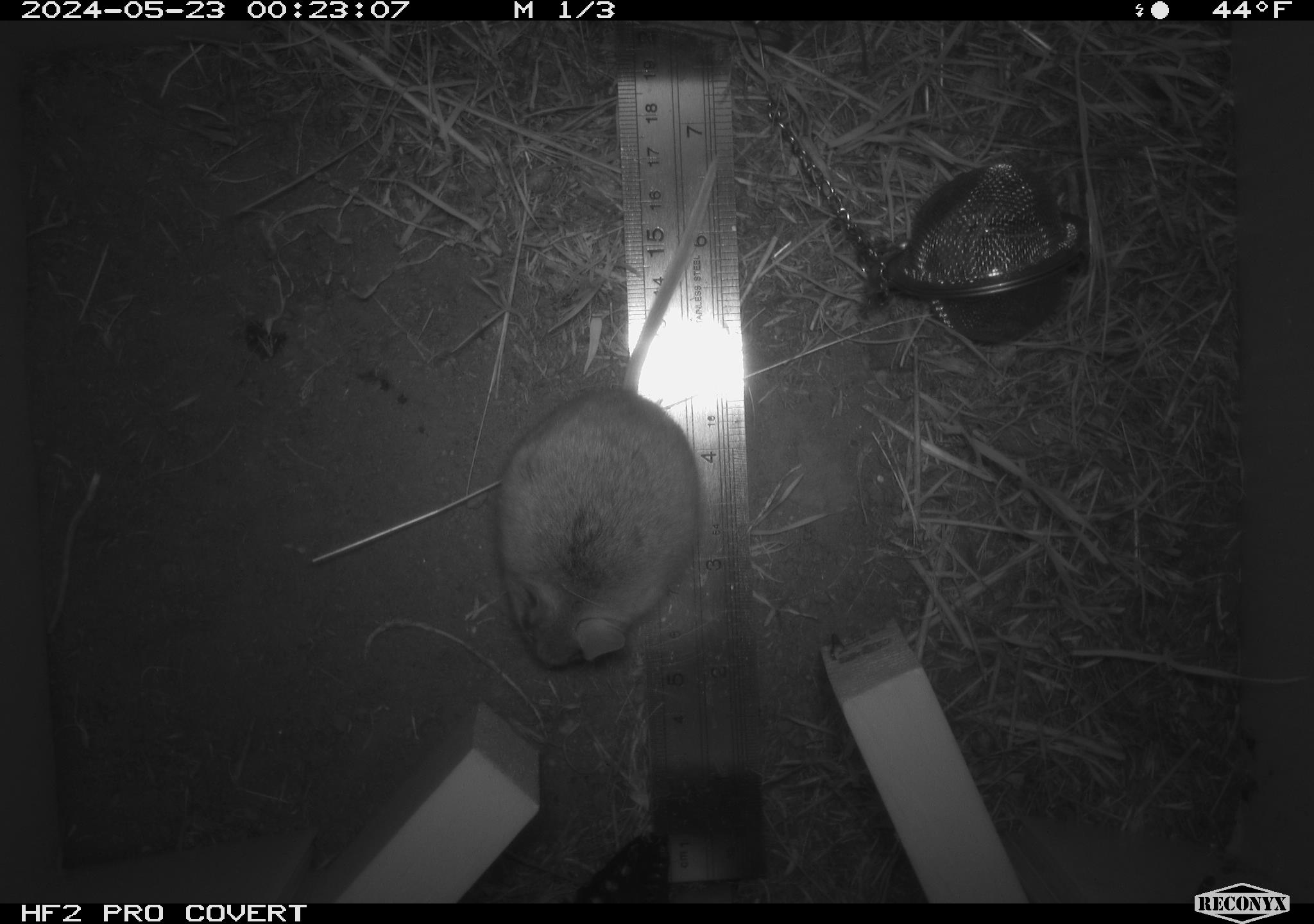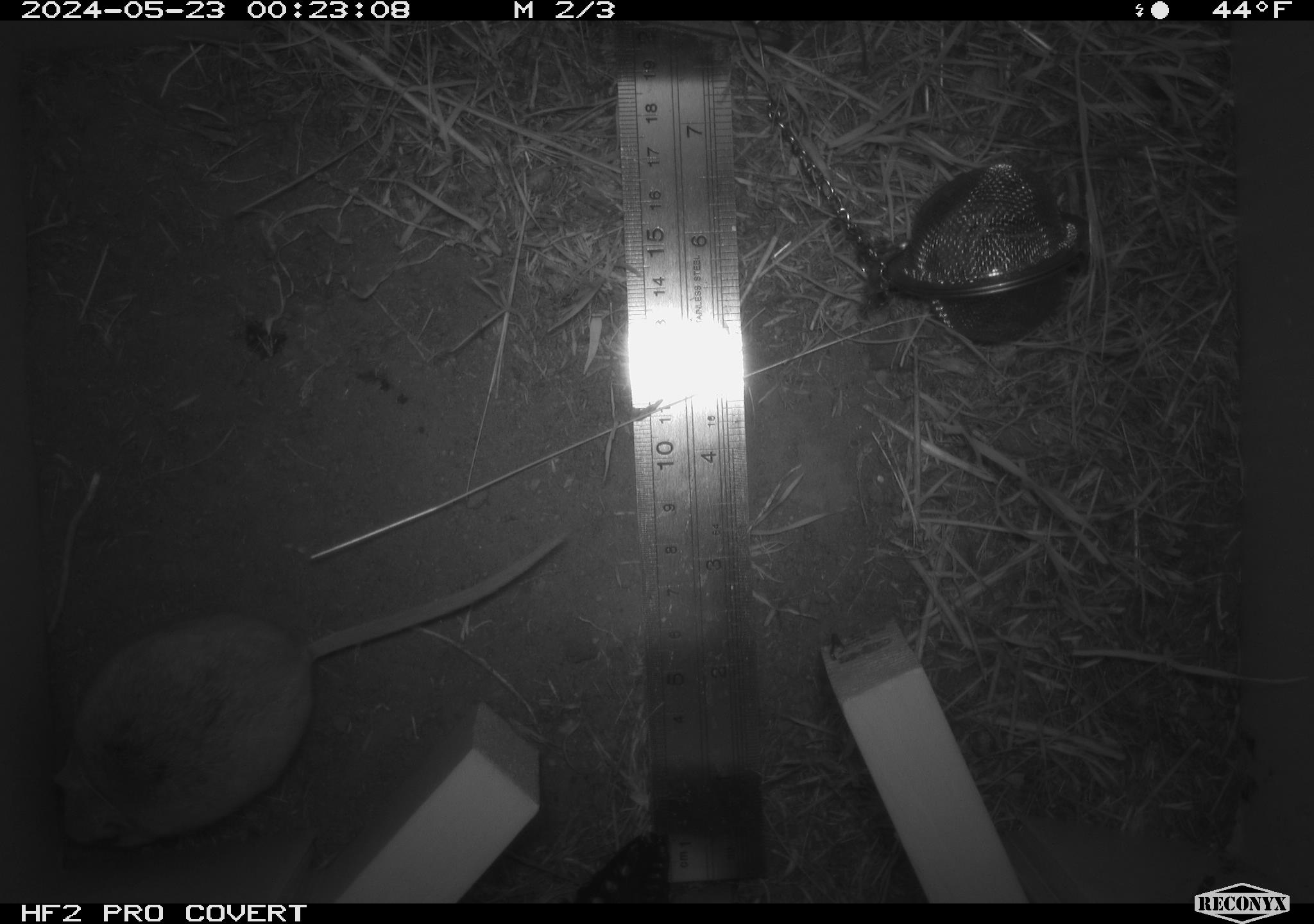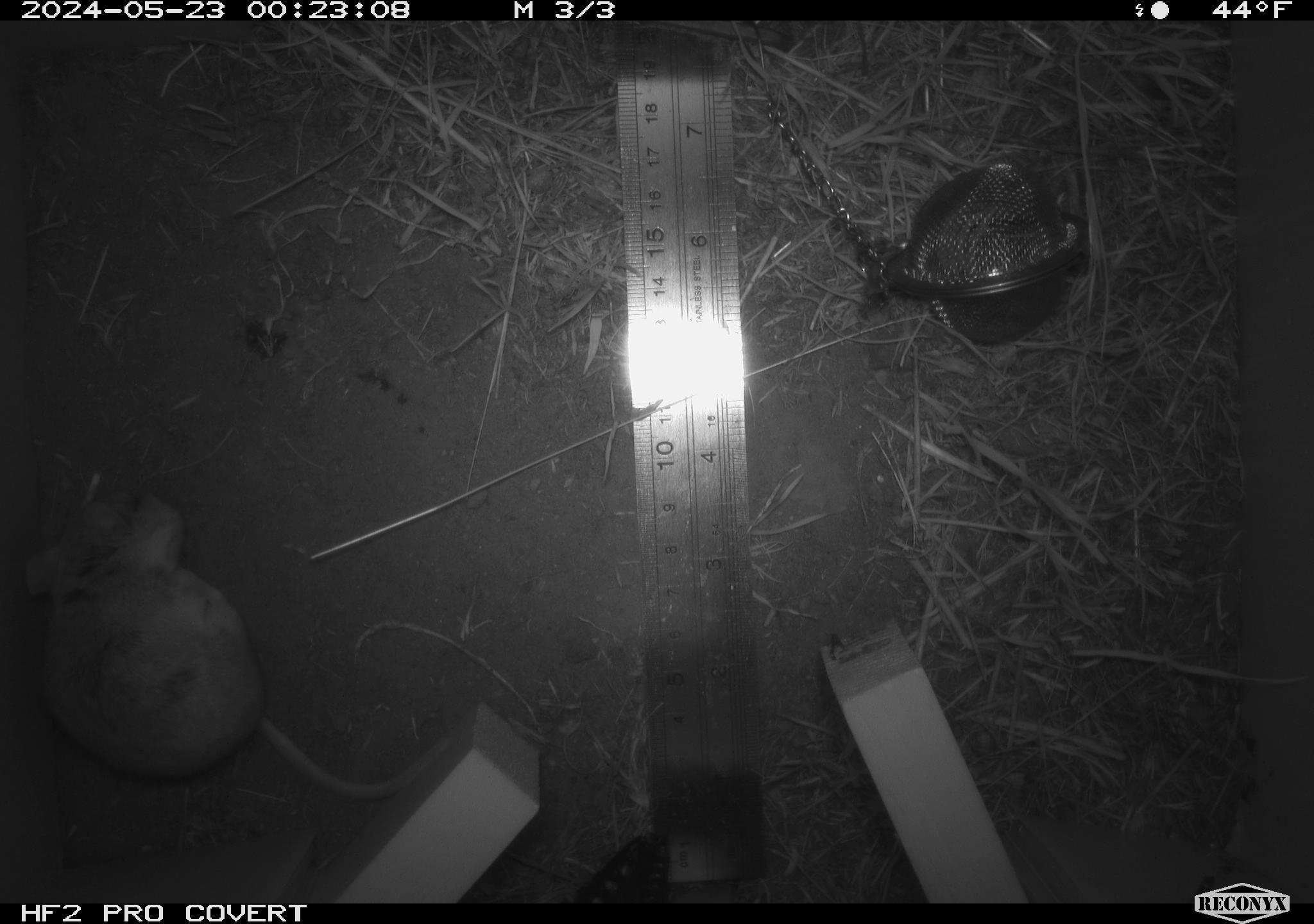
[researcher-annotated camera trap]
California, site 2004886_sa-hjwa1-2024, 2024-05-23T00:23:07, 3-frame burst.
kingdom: Animalia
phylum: Chordata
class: Mammalia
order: Rodentia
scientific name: Rodentia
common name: rodent